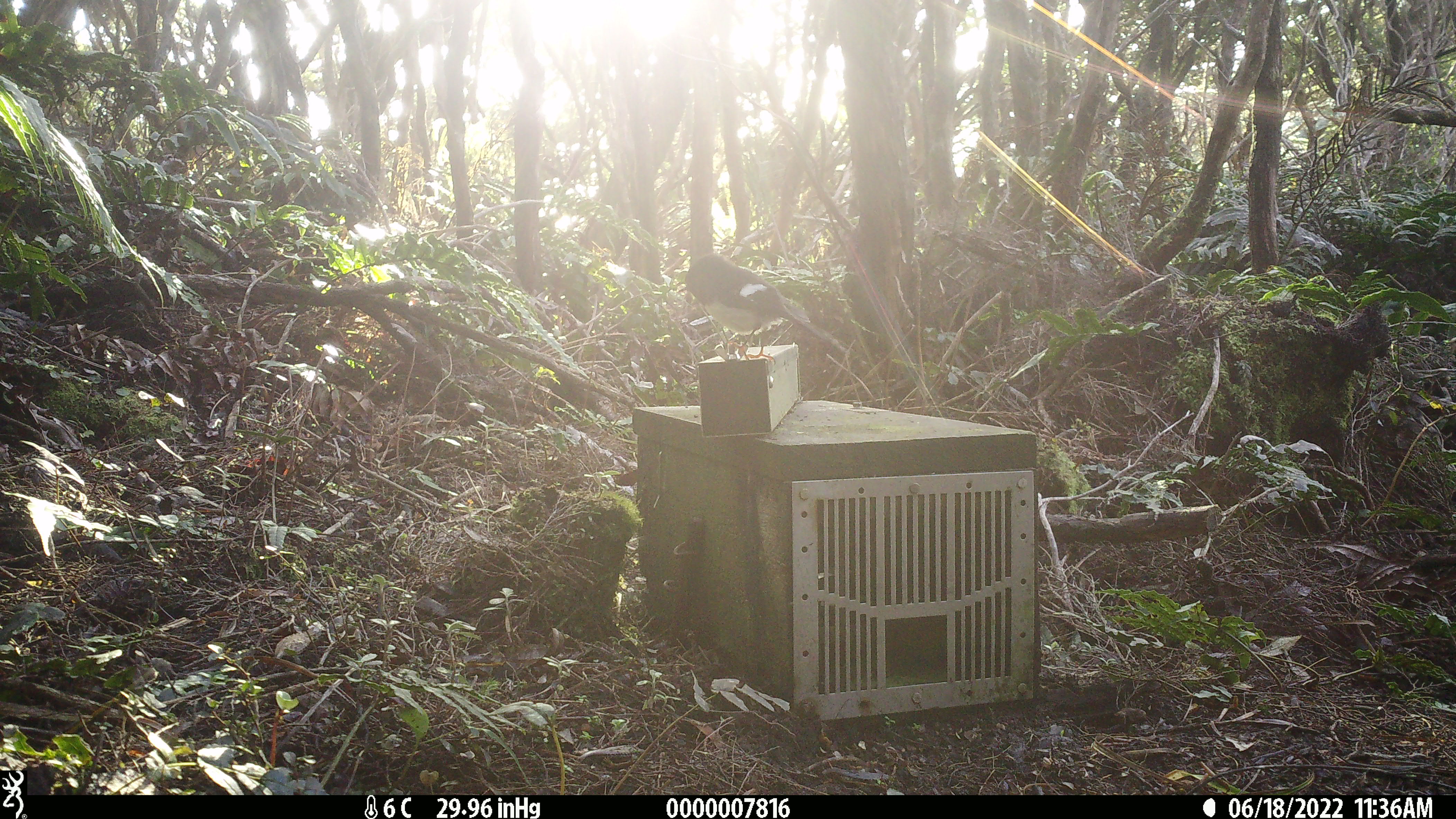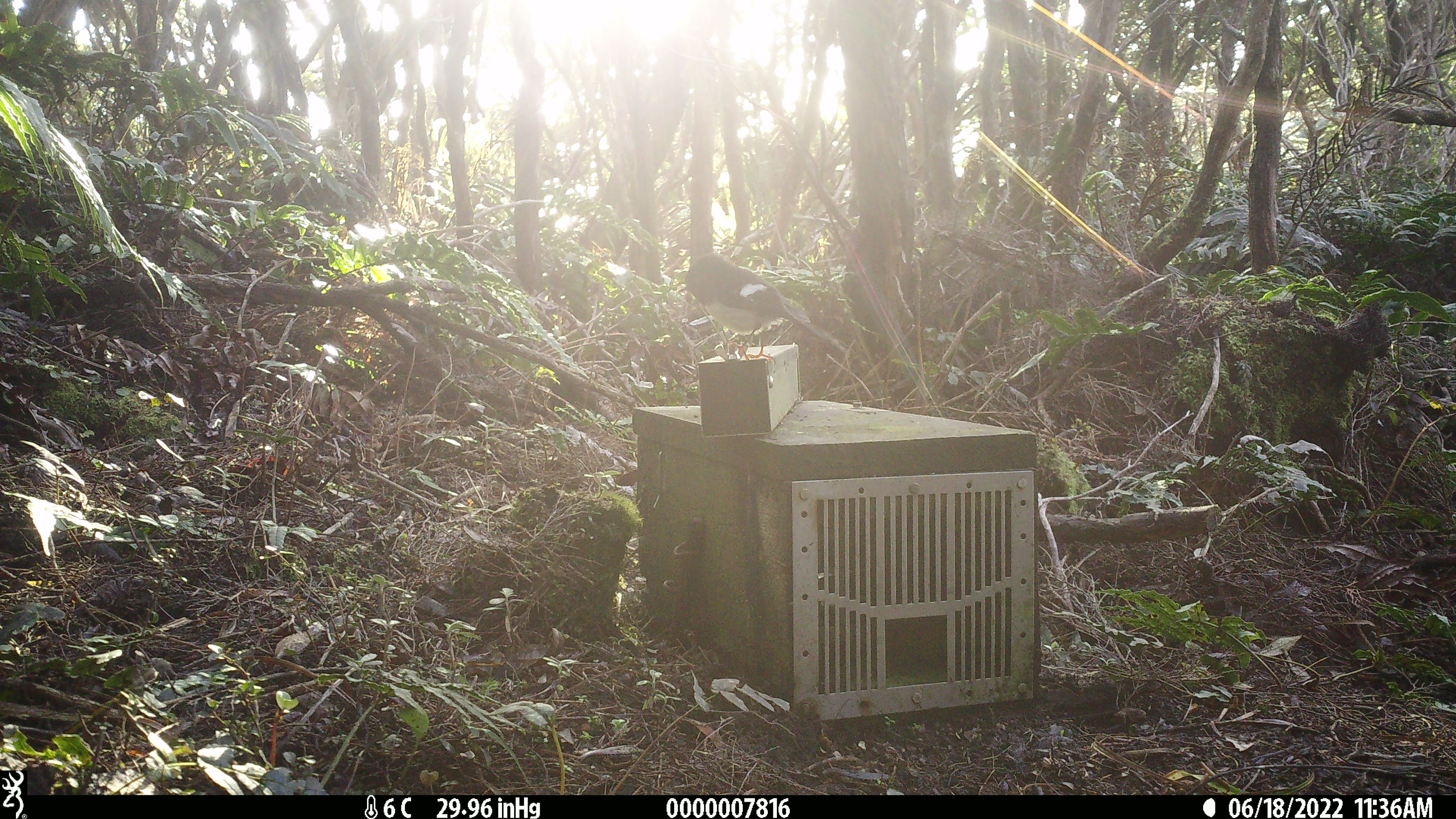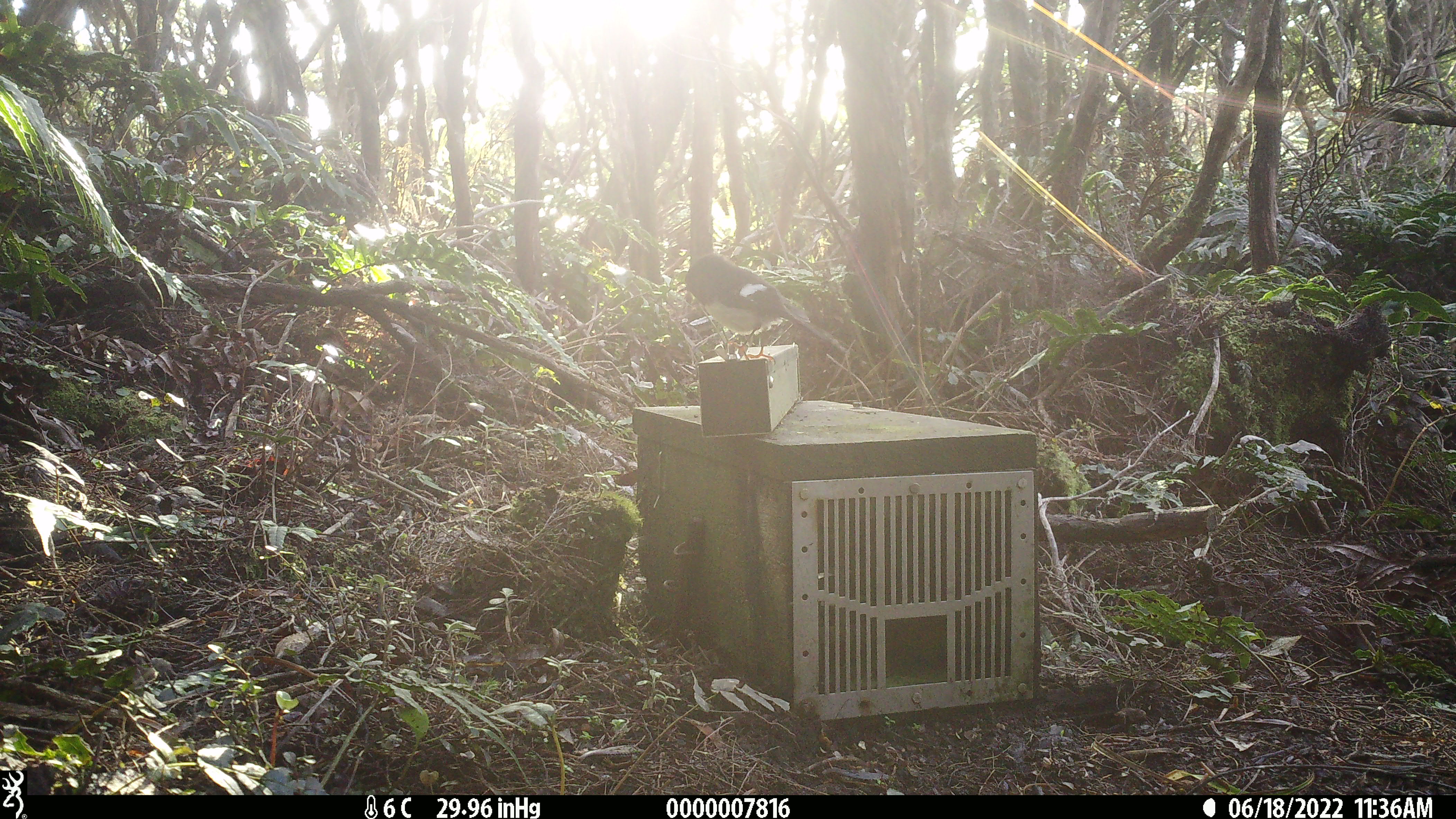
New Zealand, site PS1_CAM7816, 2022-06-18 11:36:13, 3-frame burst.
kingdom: Animalia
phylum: Chordata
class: Aves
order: Passeriformes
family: Petroicidae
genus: Petroica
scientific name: Petroica macrocephala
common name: tomtit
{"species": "tomtit (Petroica macrocephala)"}